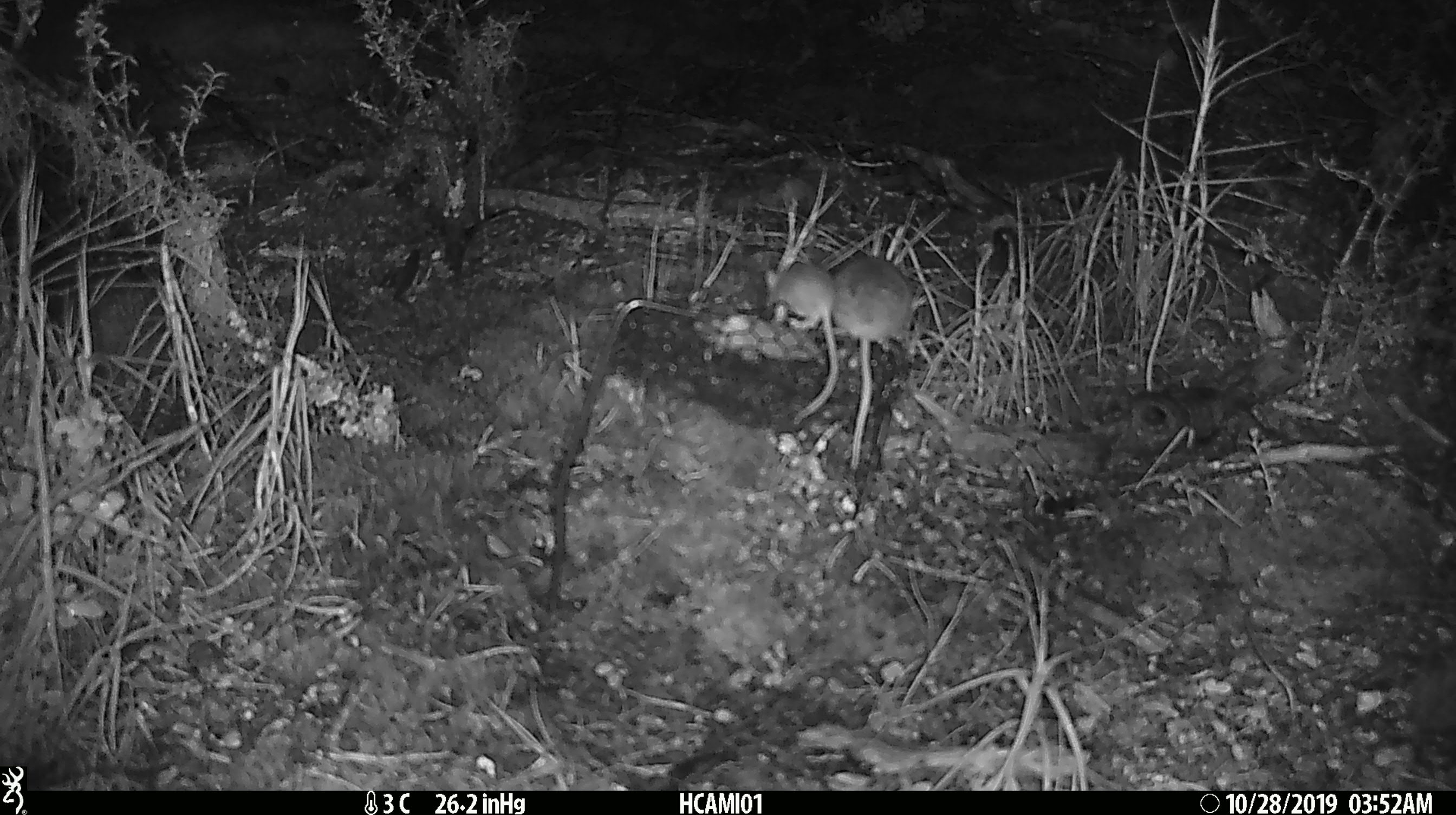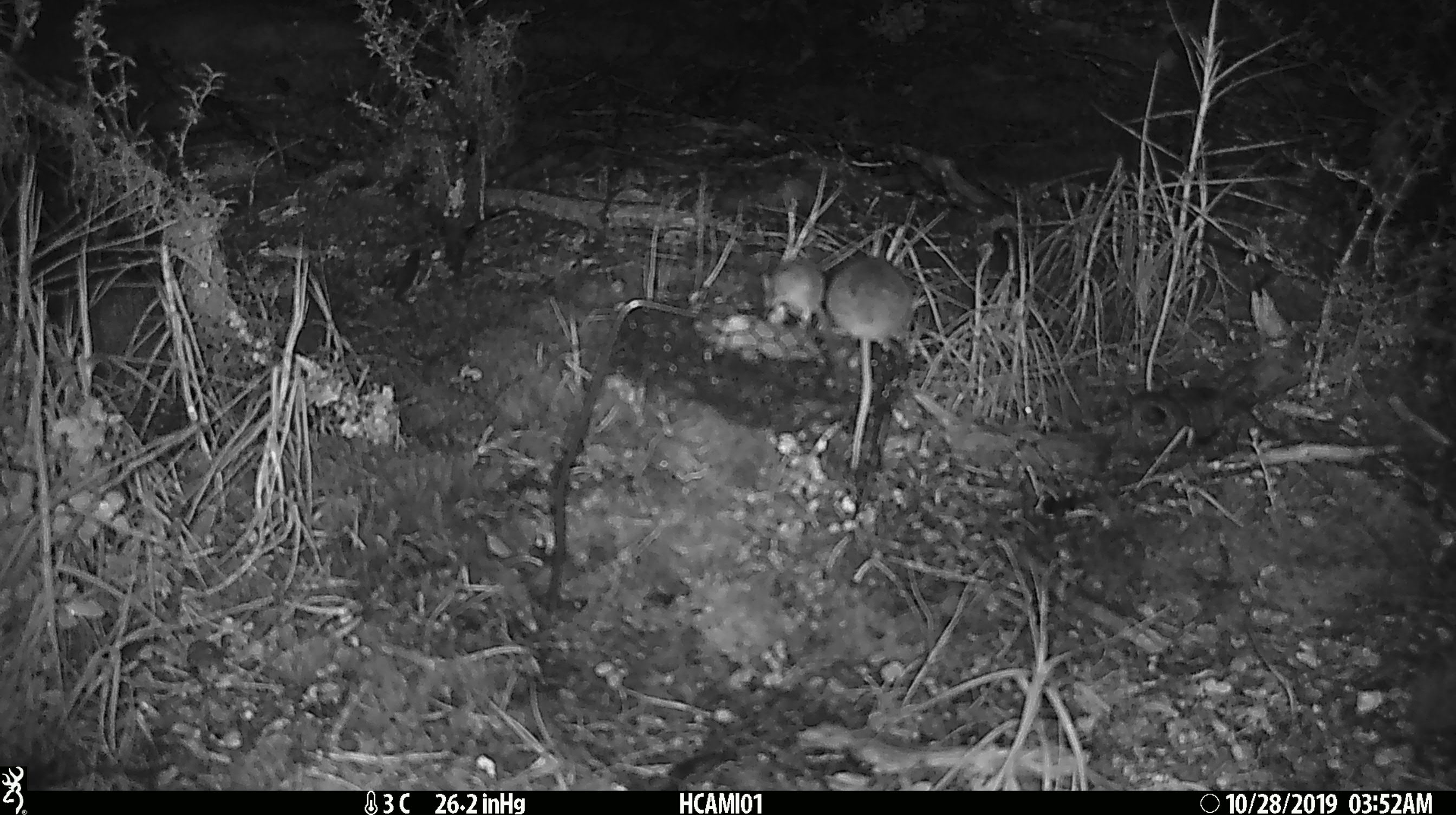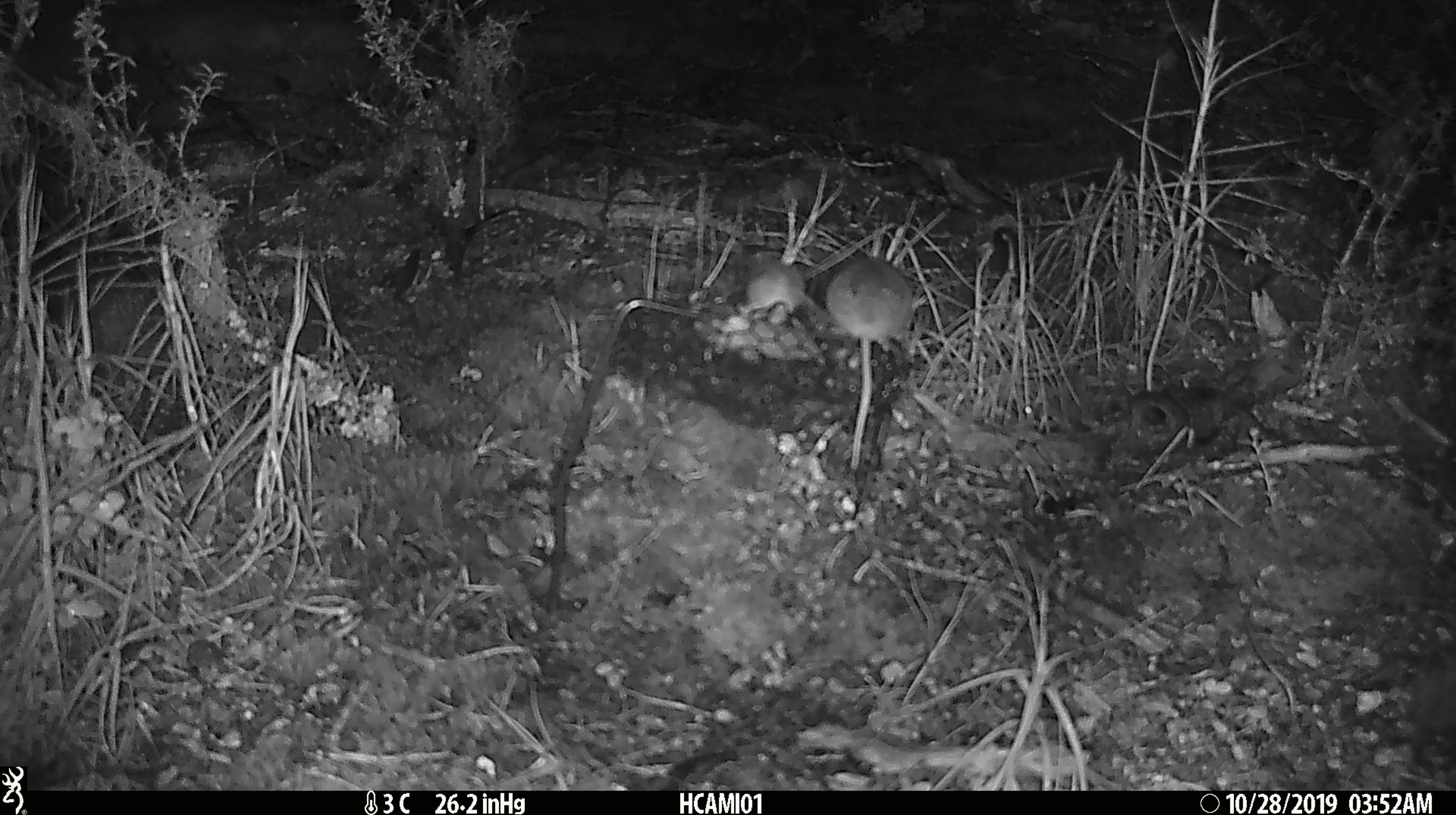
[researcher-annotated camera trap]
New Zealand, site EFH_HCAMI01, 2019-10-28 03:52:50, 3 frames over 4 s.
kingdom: Animalia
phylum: Chordata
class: Mammalia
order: Rodentia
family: Muridae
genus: Mus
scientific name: Mus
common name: mouse